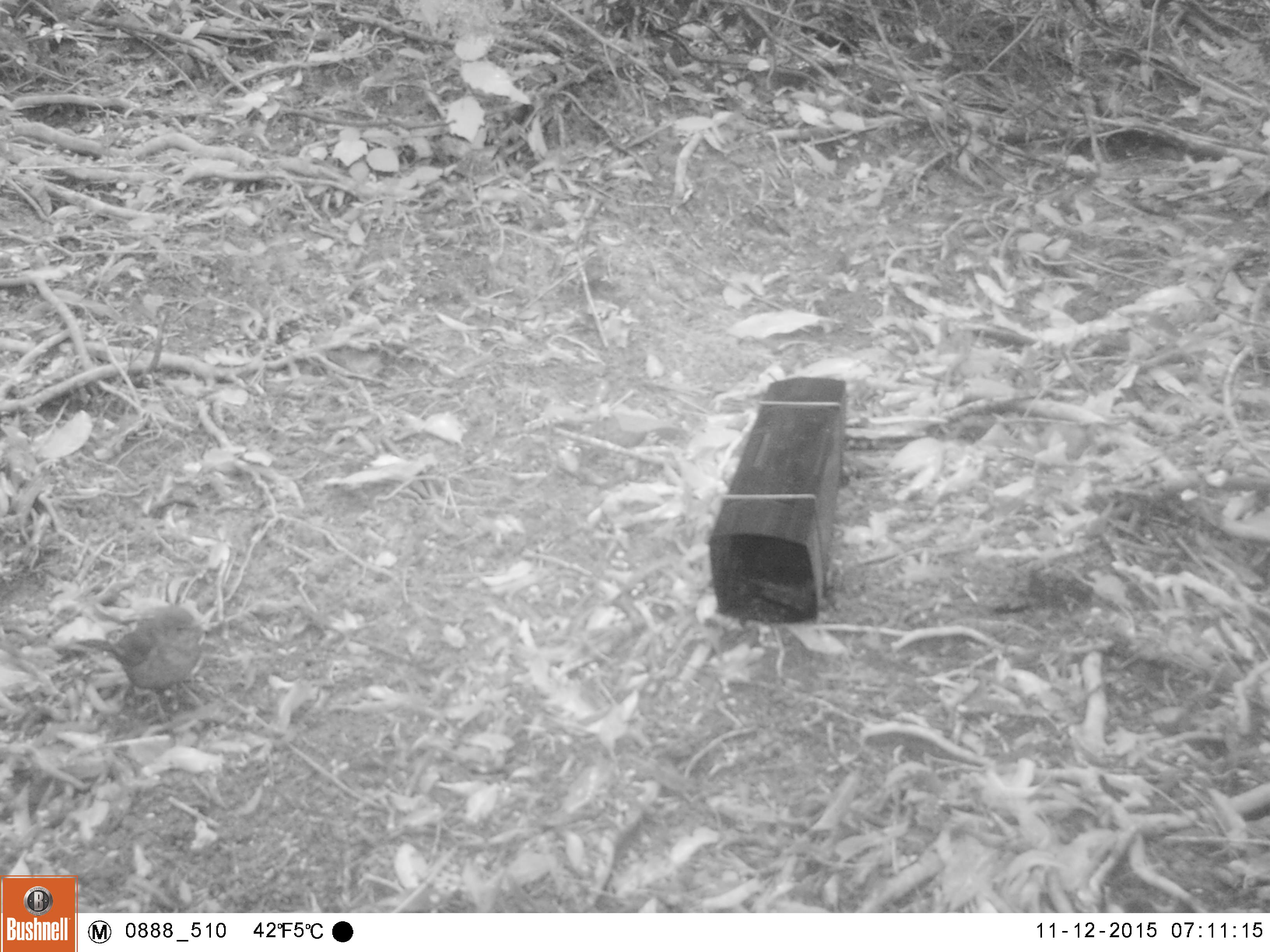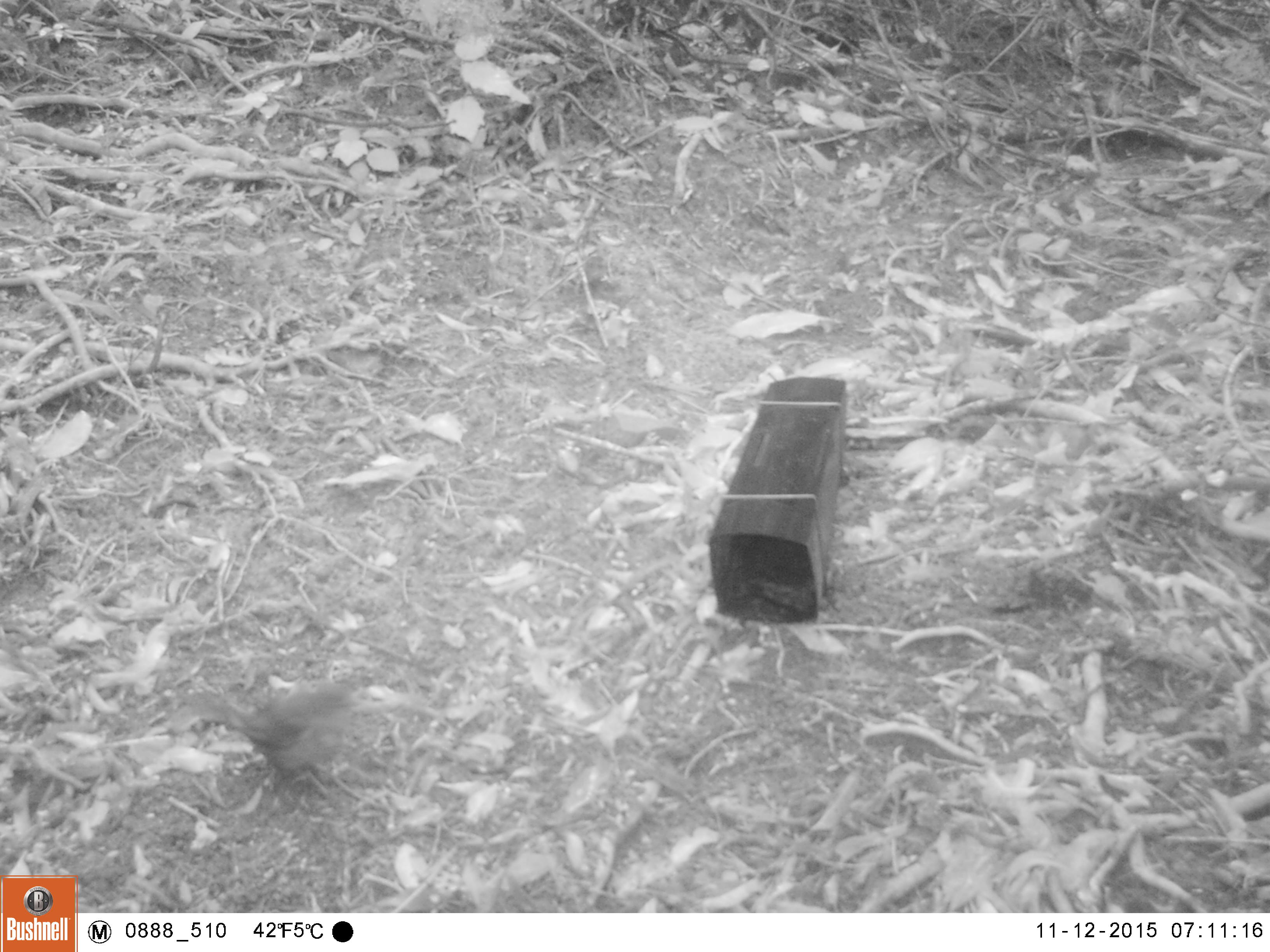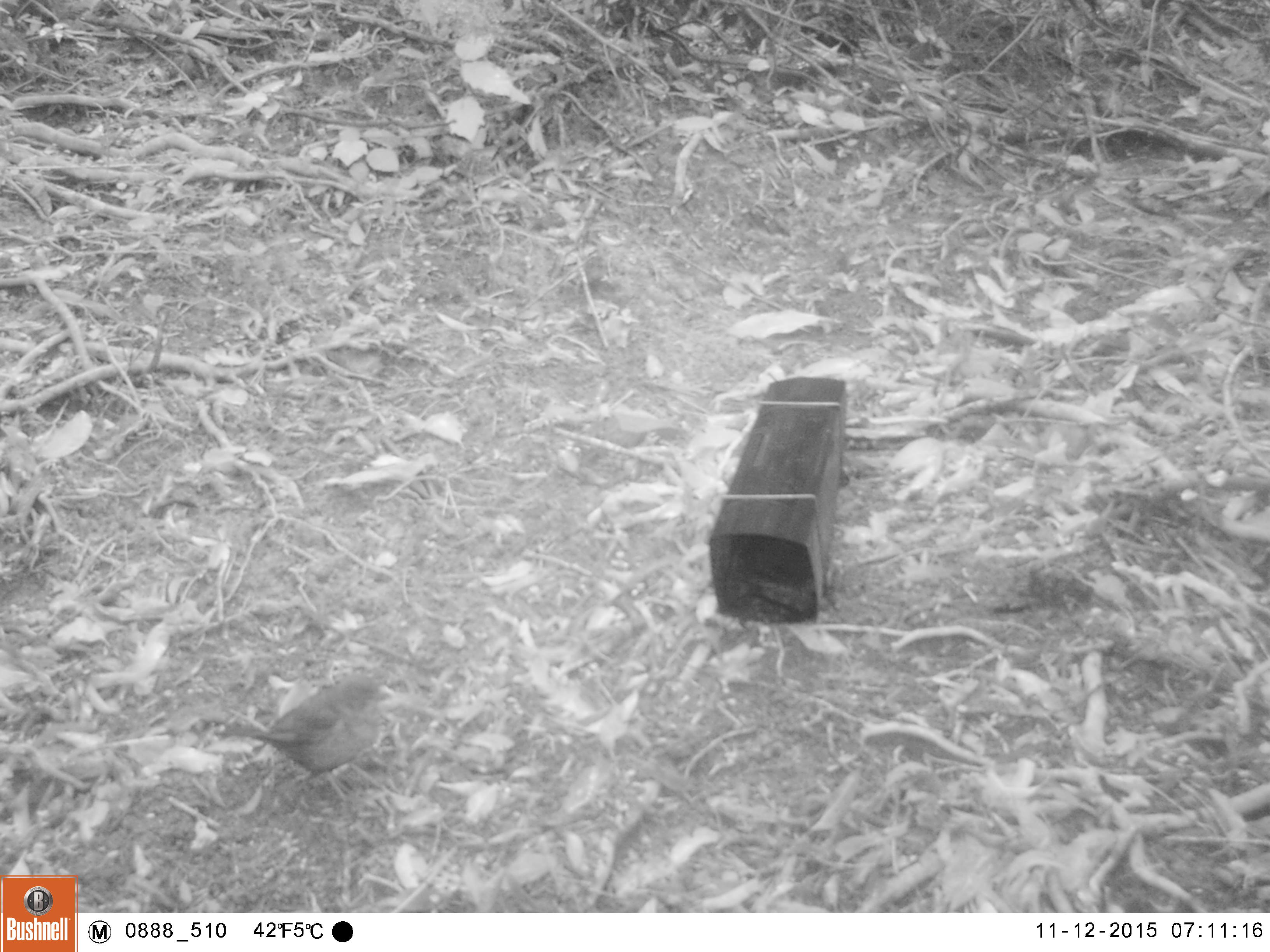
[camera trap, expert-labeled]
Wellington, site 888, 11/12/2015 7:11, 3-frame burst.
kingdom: Animalia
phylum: Chordata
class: Aves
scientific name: Aves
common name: bird